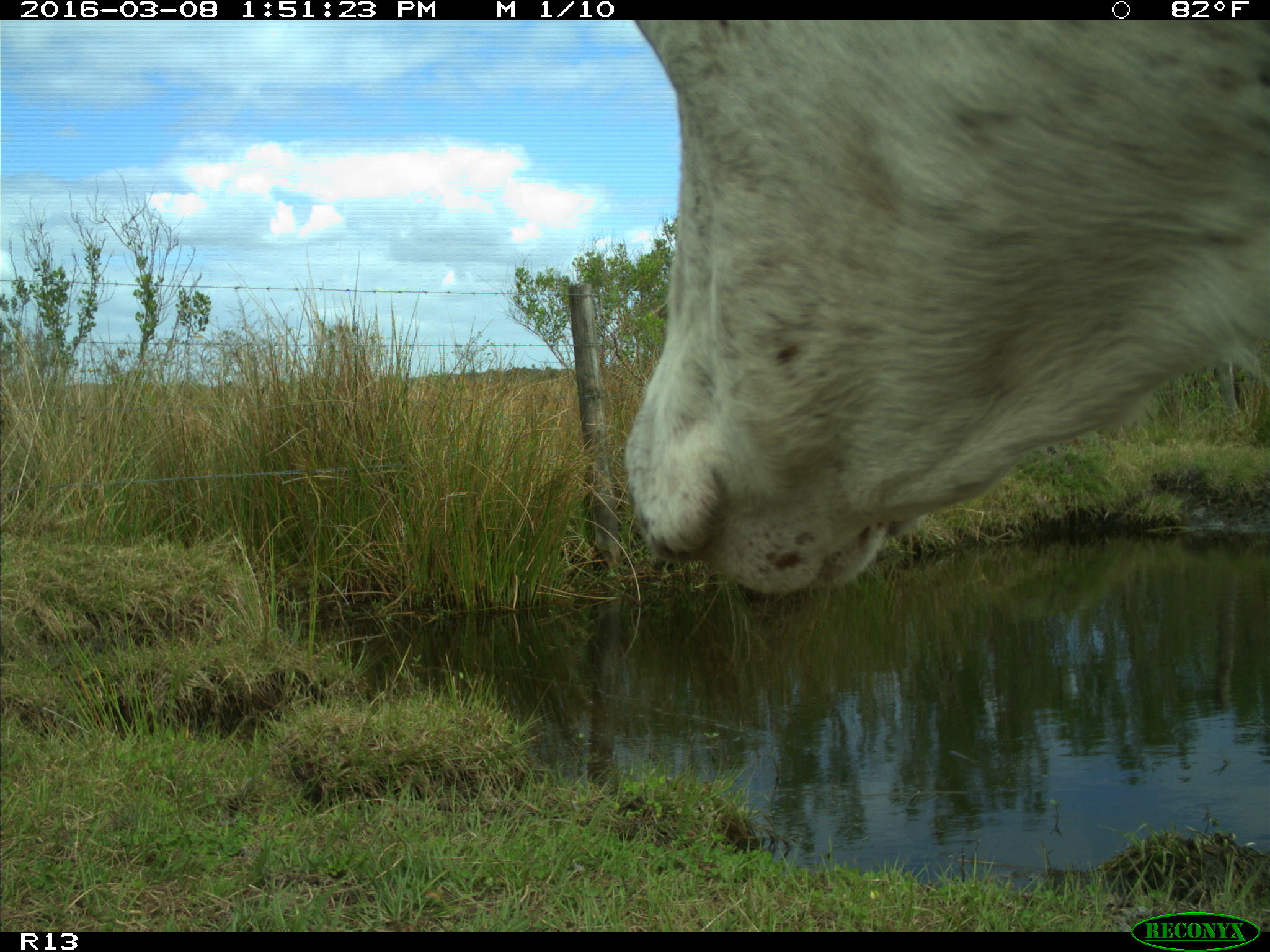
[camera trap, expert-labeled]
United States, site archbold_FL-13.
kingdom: Animalia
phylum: Chordata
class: Mammalia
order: Artiodactyla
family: Bovidae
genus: Bos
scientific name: Bos taurus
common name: domestic cow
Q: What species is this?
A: Bos taurus (domestic cow).